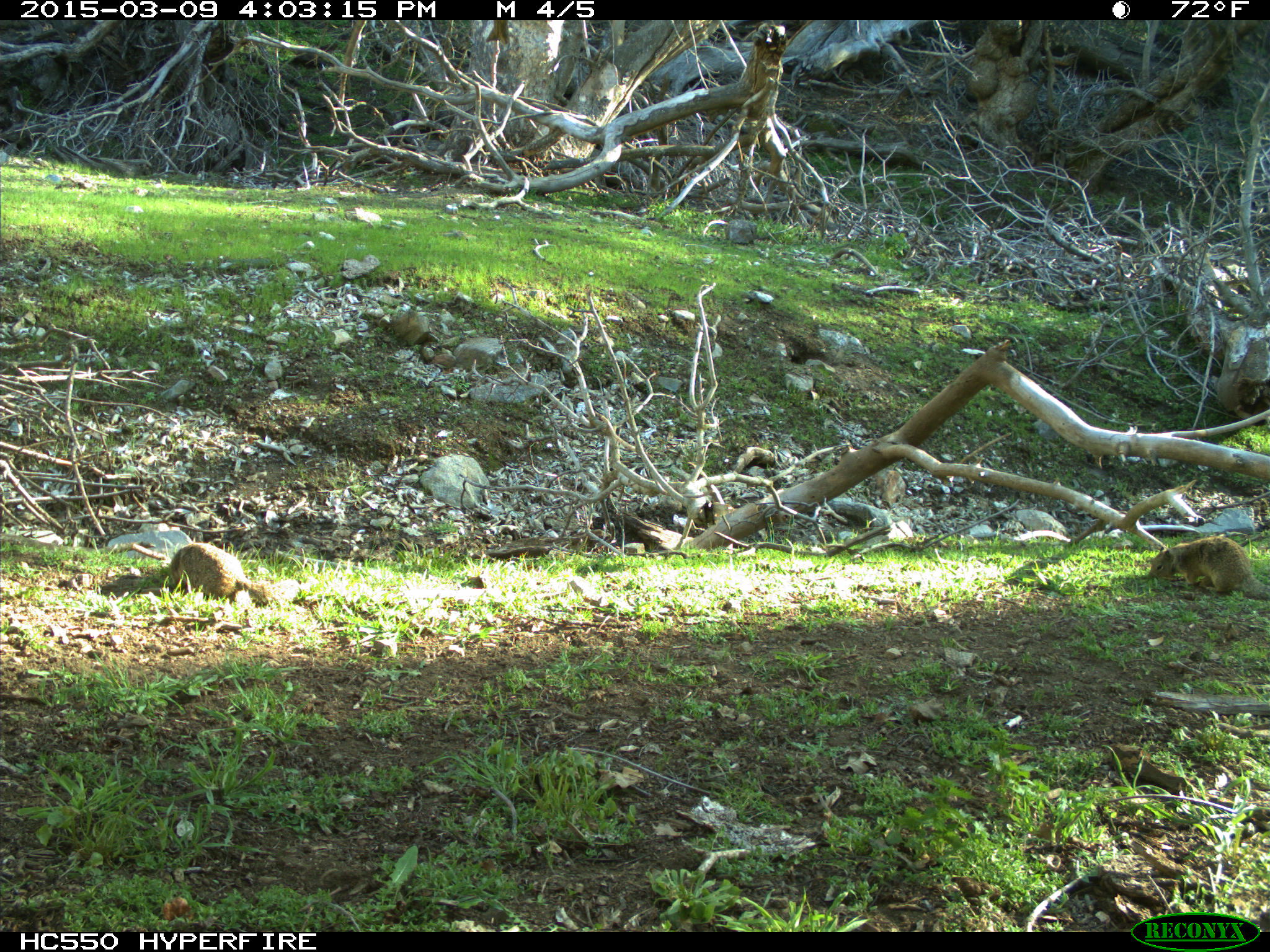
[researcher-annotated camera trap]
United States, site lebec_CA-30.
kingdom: Animalia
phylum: Chordata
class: Mammalia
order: Rodentia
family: Sciuridae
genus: Otospermophilus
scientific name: Otospermophilus beecheyi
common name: california ground squirrel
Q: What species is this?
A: Otospermophilus beecheyi (california ground squirrel).